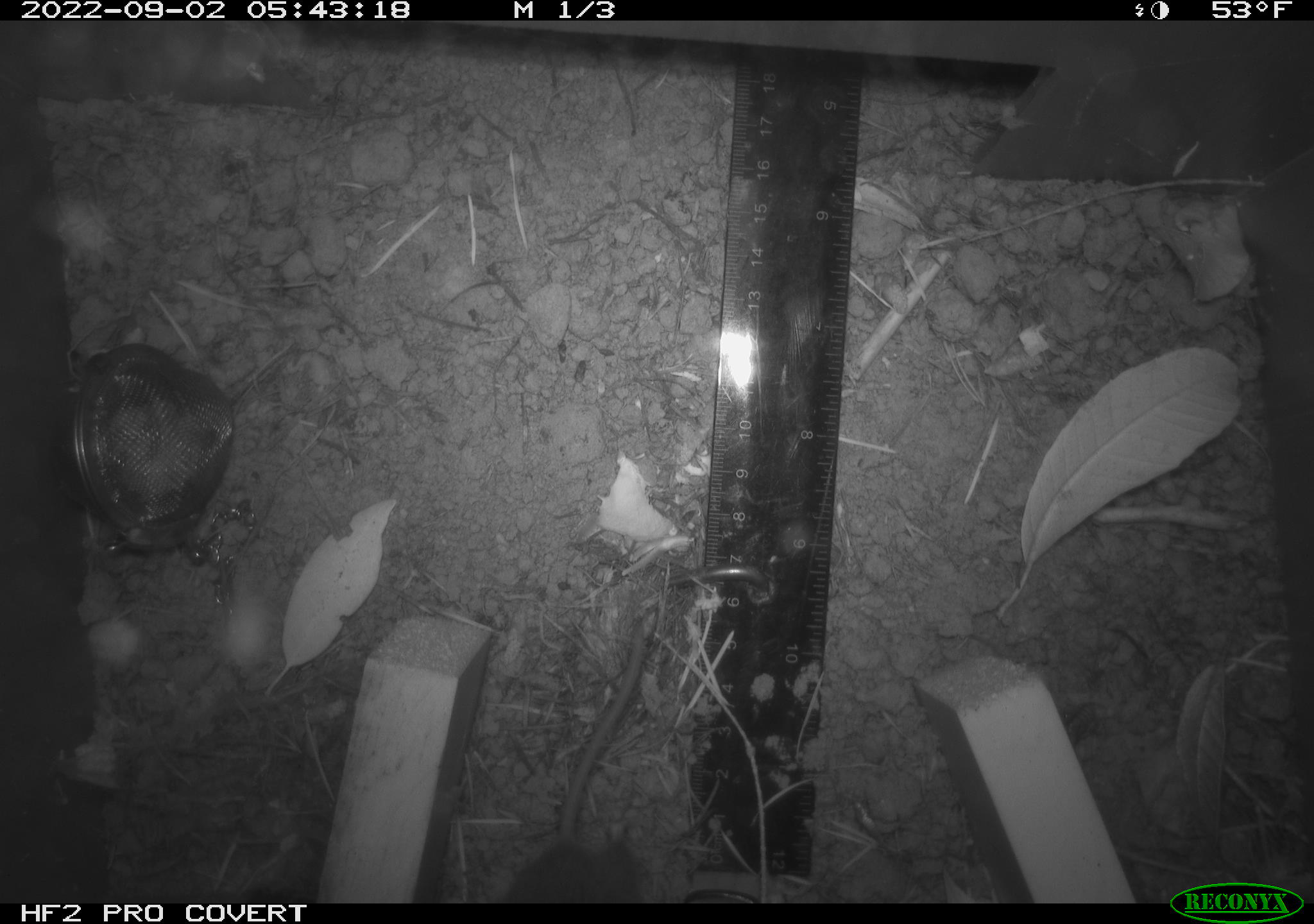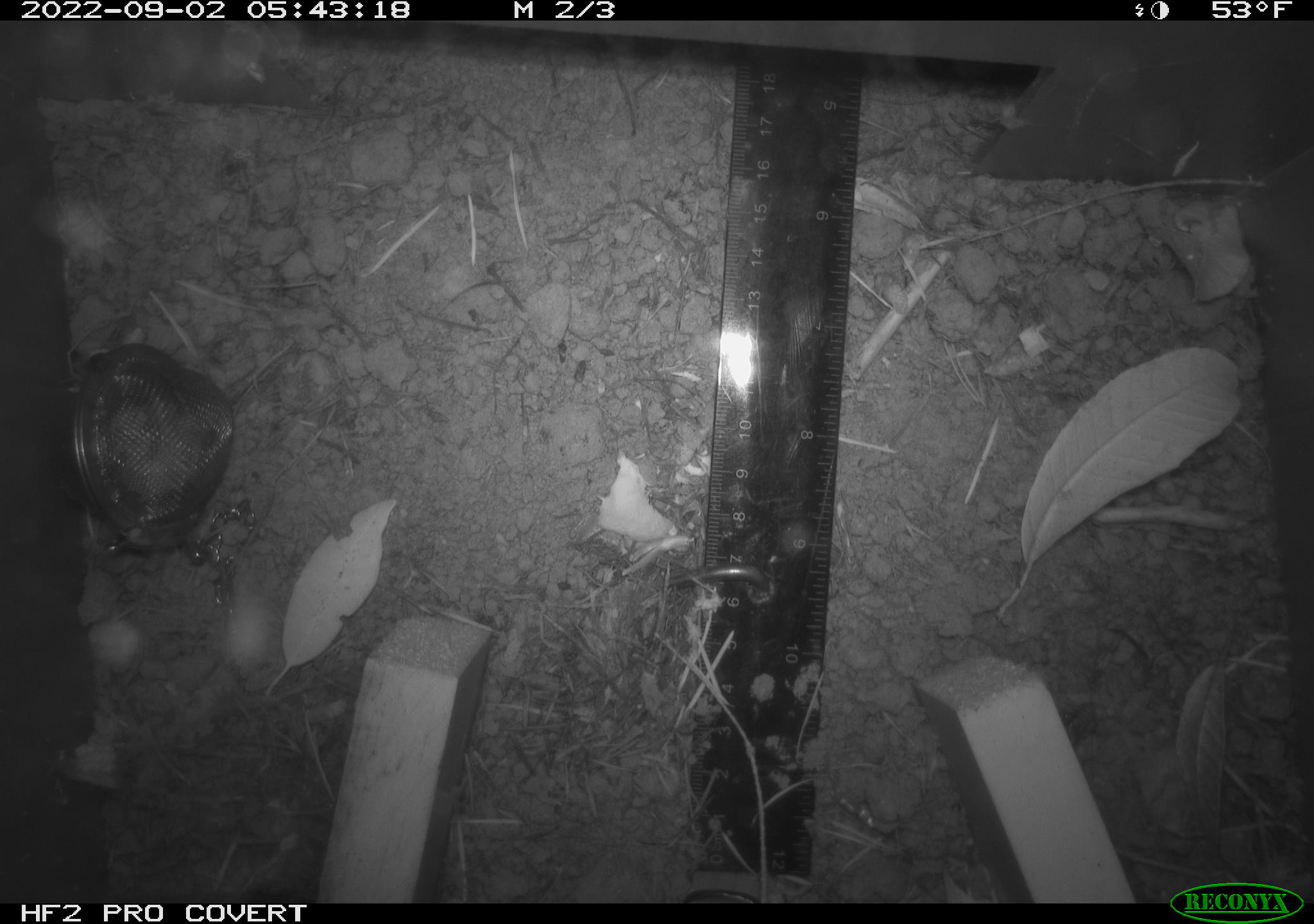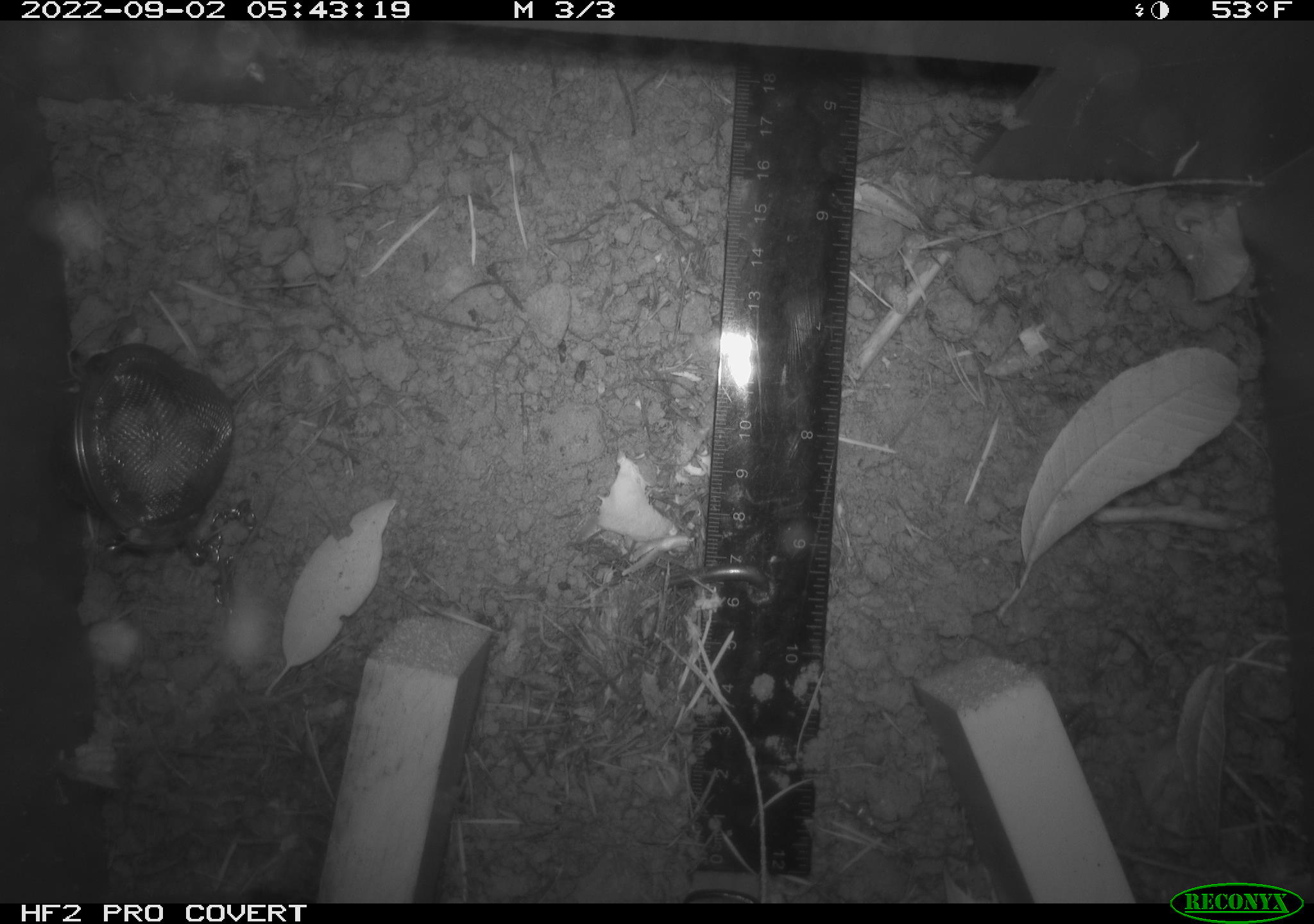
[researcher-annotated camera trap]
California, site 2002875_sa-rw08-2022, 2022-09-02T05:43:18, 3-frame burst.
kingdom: Animalia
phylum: Chordata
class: Mammalia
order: Rodentia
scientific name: Rodentia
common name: mouse species